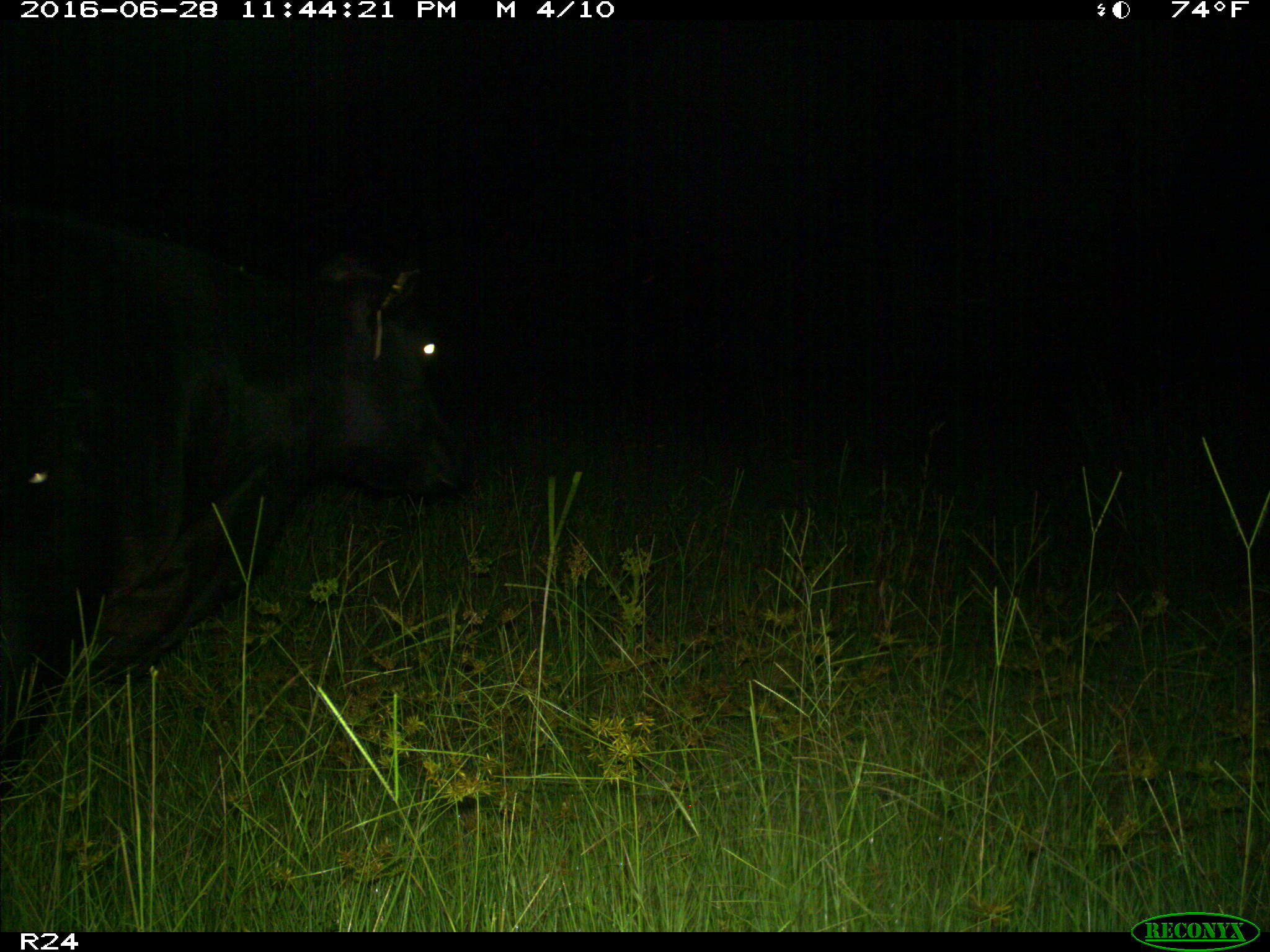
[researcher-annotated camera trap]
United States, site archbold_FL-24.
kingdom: Animalia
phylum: Chordata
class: Mammalia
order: Artiodactyla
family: Bovidae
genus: Bos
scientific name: Bos taurus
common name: domestic cow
Bos taurus (domestic cow).